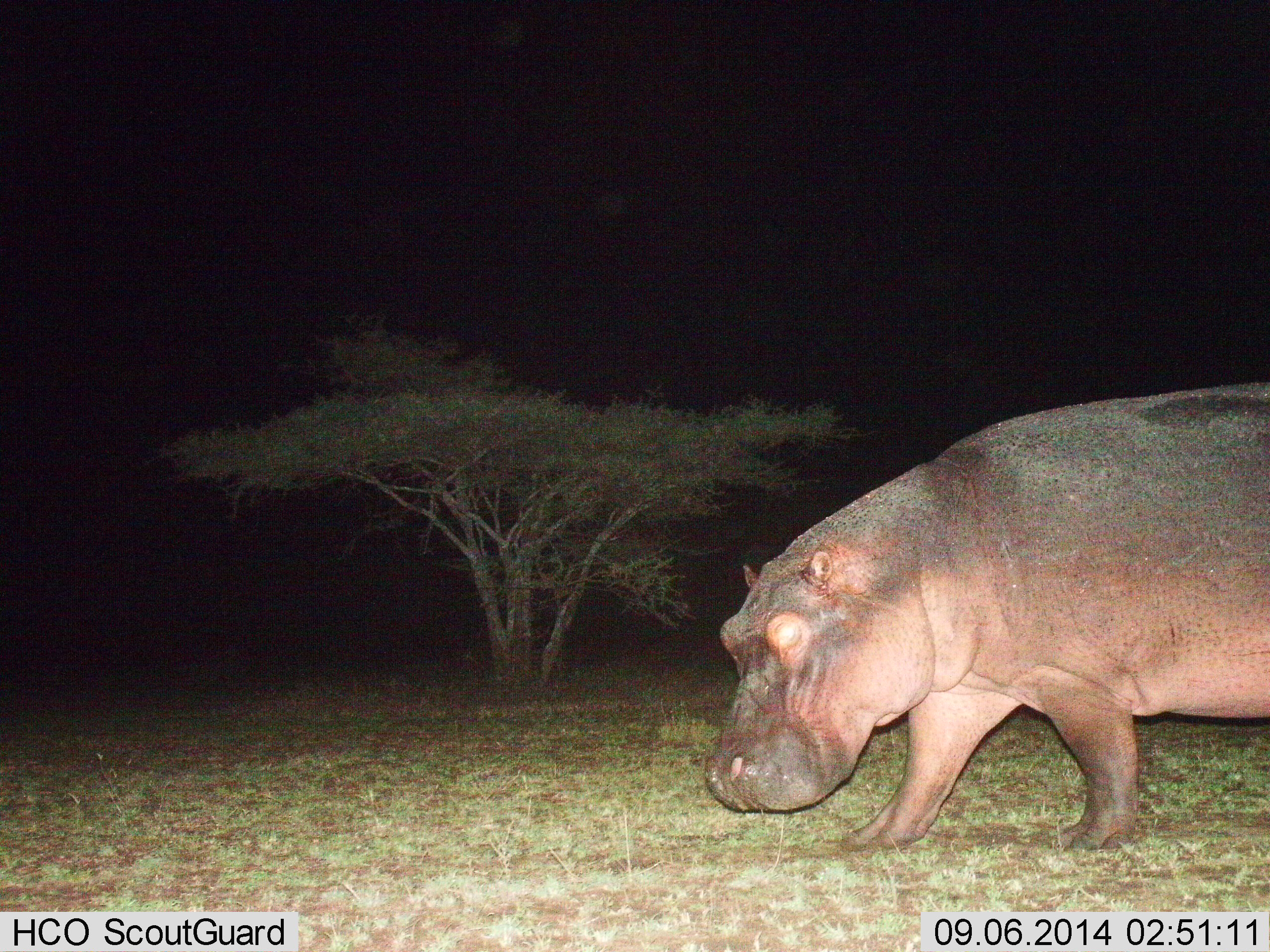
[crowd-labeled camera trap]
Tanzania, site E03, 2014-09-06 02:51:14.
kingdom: Animalia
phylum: Chordata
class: Mammalia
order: Artiodactyla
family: Hippopotamidae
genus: Hippopotamus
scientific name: Hippopotamus amphibius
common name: hippopotamus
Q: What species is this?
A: Hippopotamus (Hippopotamus amphibius).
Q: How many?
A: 1.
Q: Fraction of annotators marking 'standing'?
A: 10%.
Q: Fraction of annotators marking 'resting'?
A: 0%.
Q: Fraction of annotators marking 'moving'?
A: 90%.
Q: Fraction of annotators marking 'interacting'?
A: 0%.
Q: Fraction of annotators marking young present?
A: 0%.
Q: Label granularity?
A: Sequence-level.